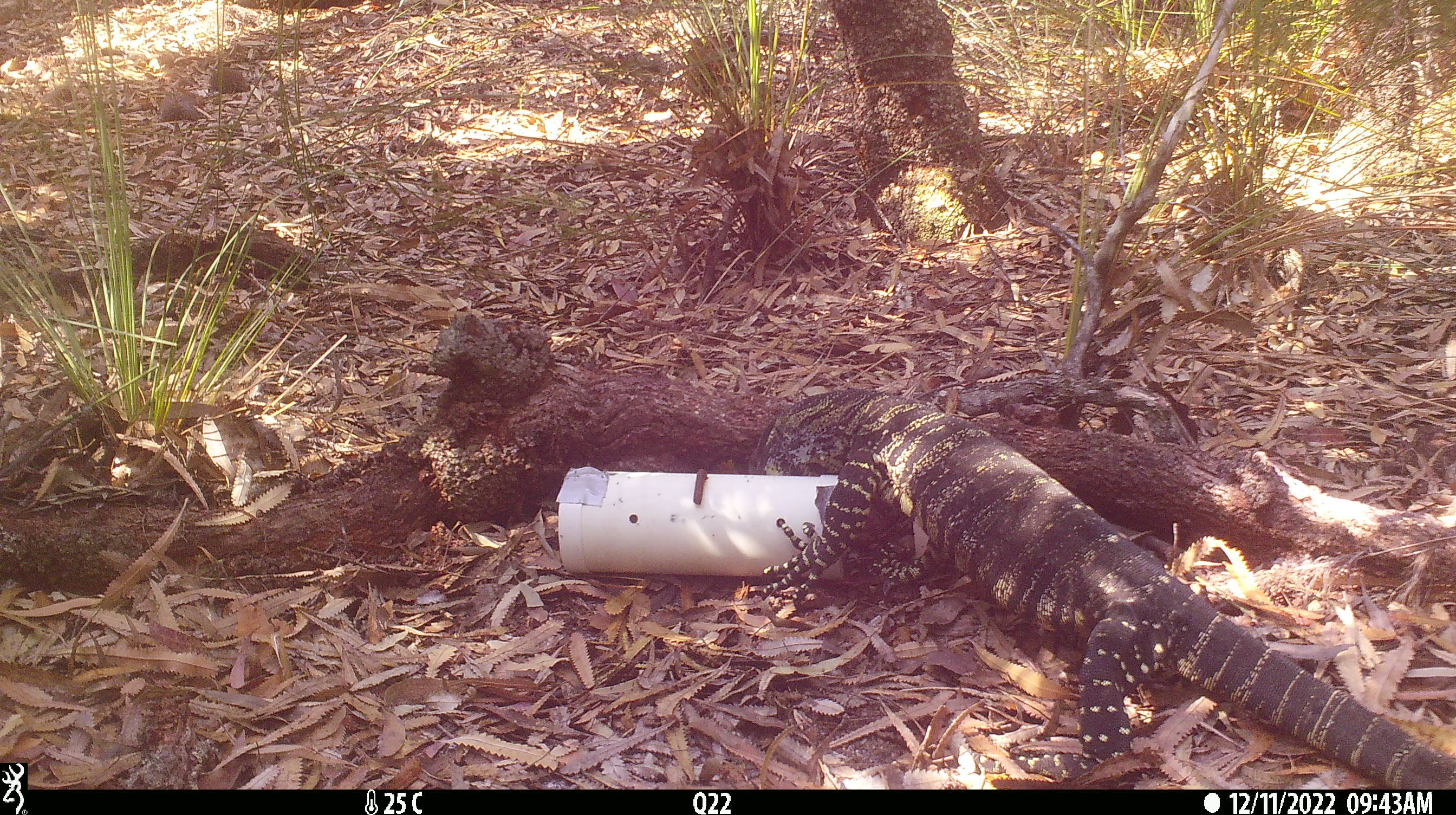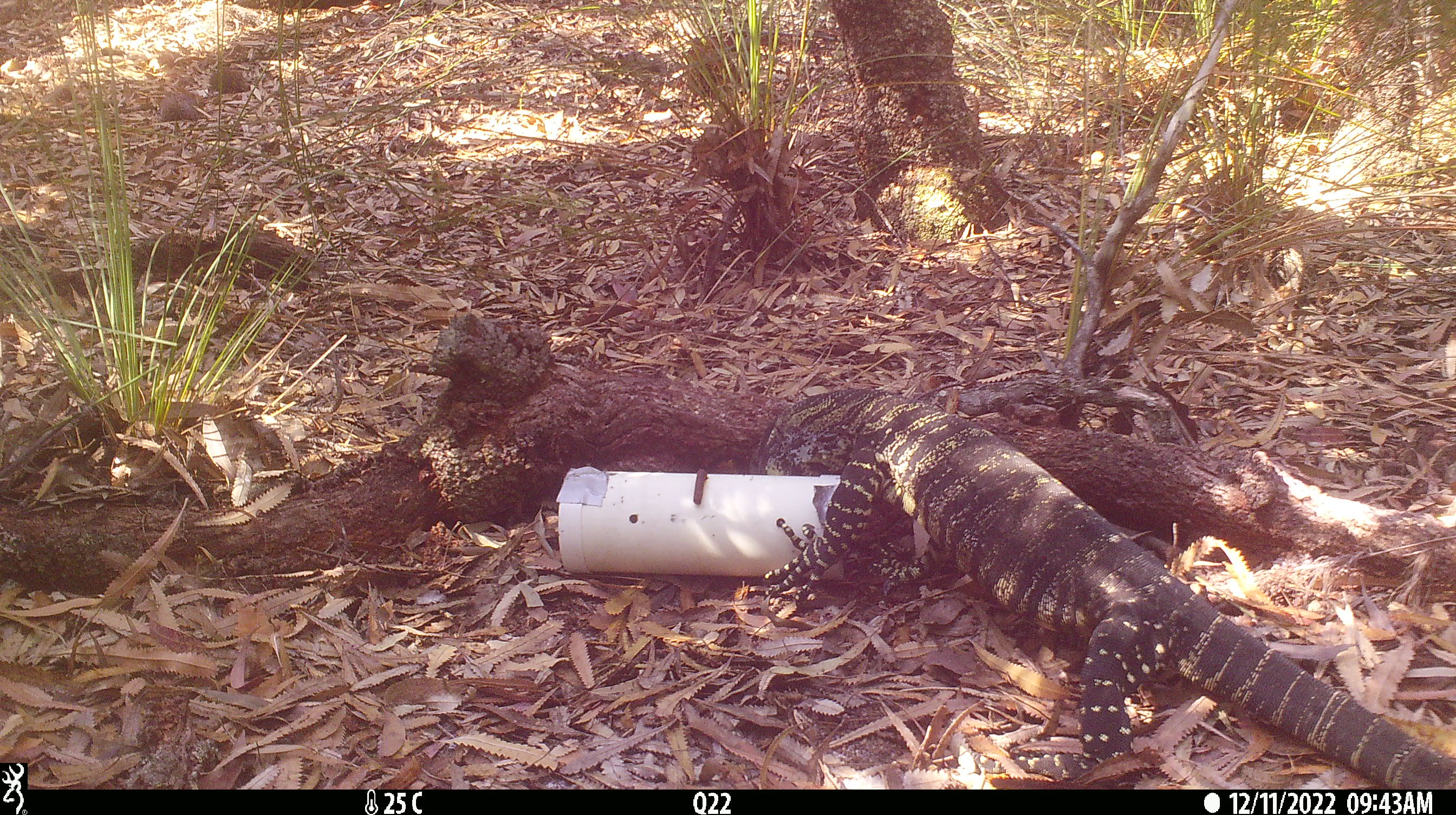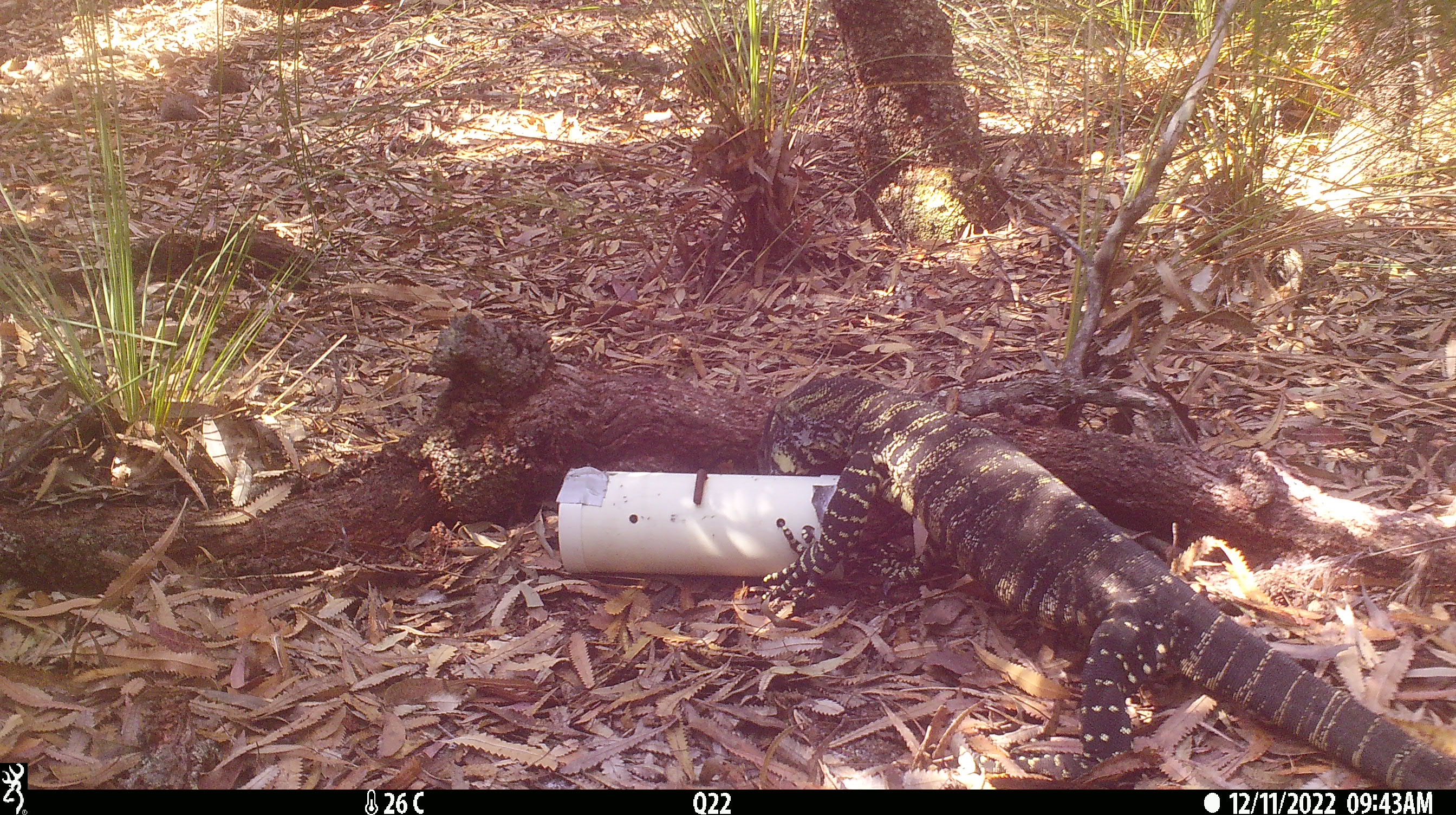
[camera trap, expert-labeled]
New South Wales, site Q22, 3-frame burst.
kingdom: Animalia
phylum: Chordata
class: Reptilia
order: Squamata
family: Varanidae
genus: Varanus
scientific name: Varanus varius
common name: lace monitor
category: goanna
Goanna (lace monitor) (Varanus varius).